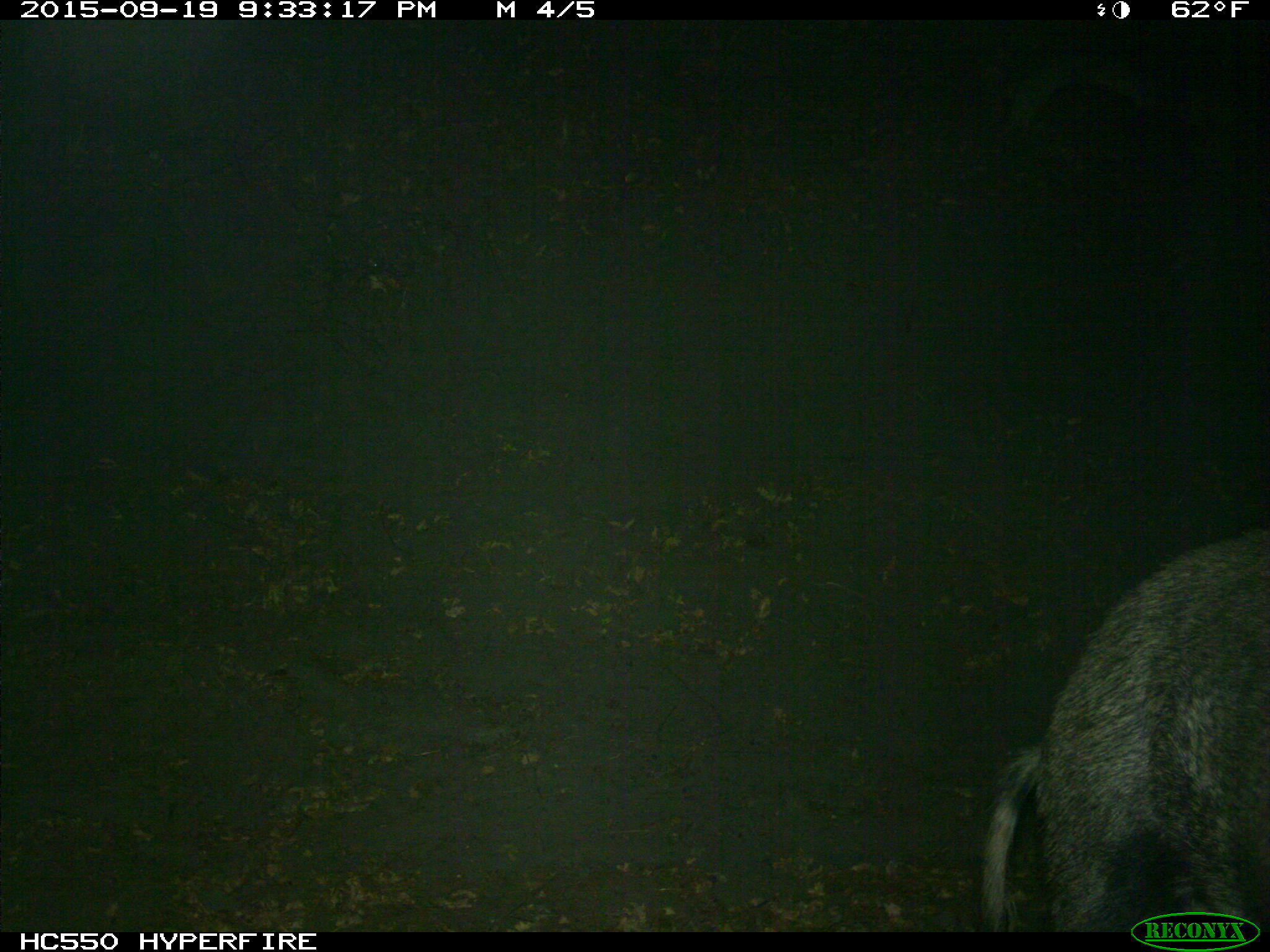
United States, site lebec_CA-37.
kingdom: Animalia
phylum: Chordata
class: Mammalia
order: Artiodactyla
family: Suidae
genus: Sus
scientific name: Sus scrofa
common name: wild boar